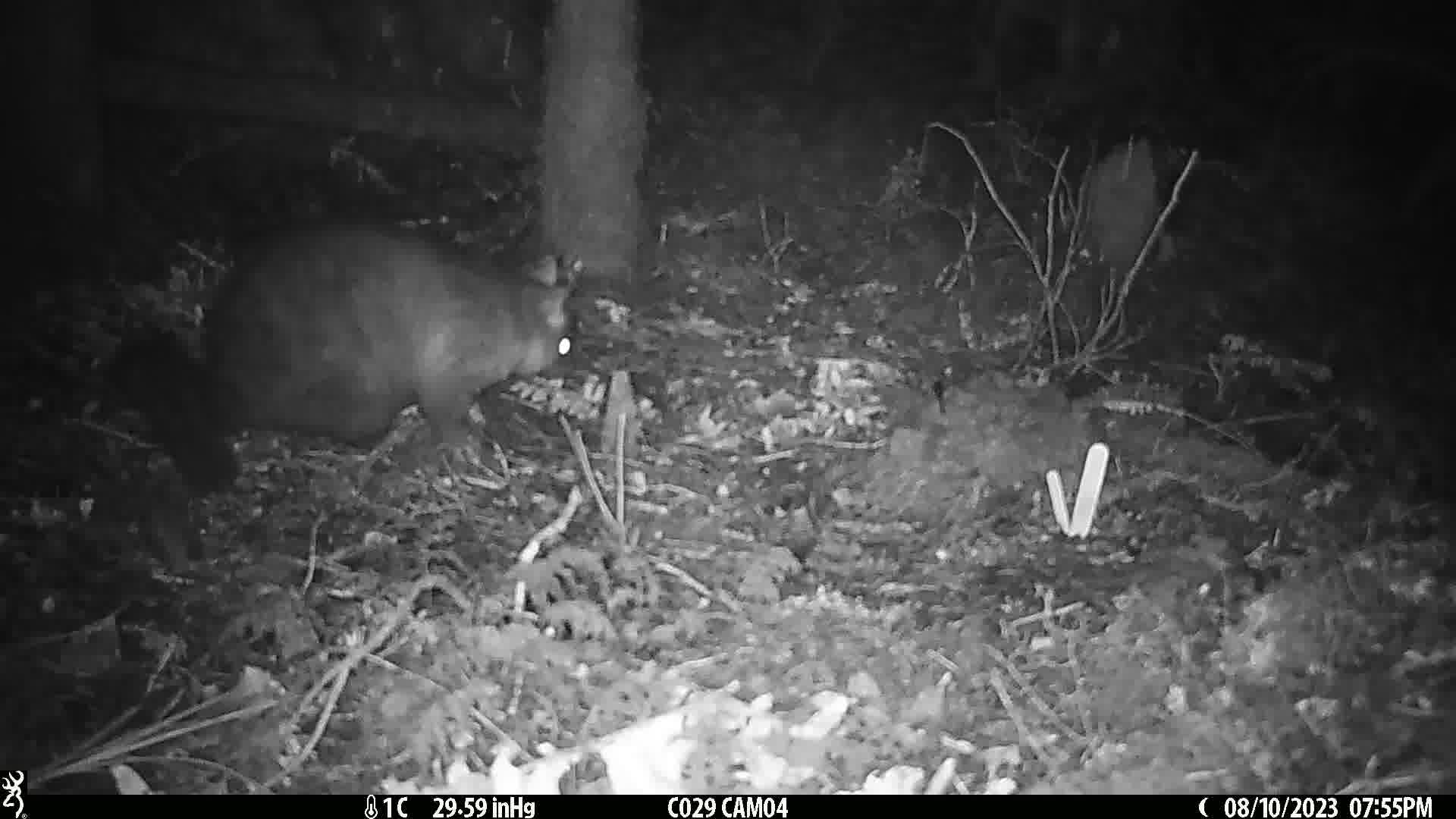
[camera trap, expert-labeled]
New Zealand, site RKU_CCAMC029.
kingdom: Animalia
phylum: Chordata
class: Mammalia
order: Diprotodontia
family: Phalangeridae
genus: Trichosurus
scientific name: Trichosurus vulpecula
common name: common brushtail possum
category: possum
Possum (common brushtail possum) (Trichosurus vulpecula).